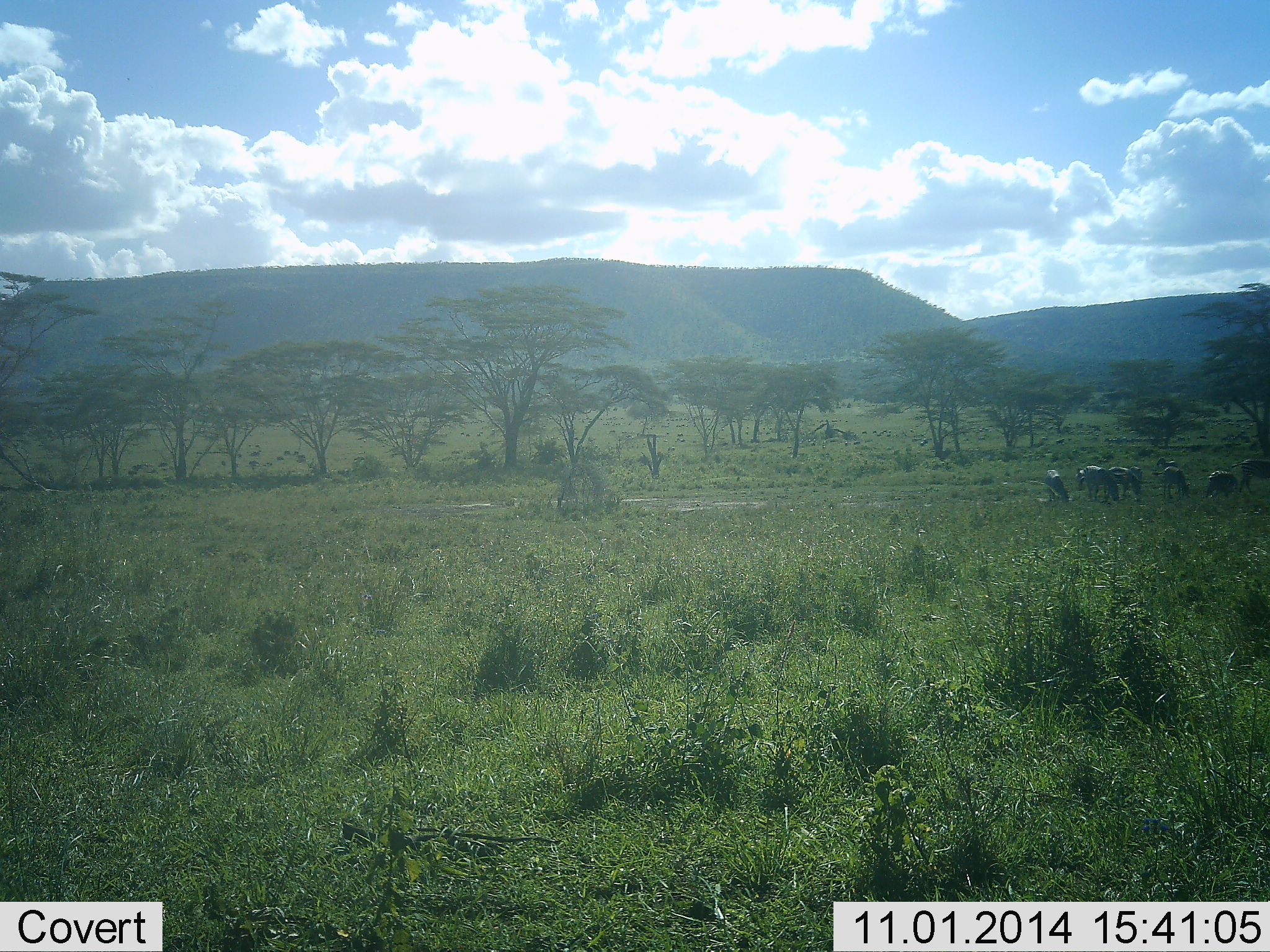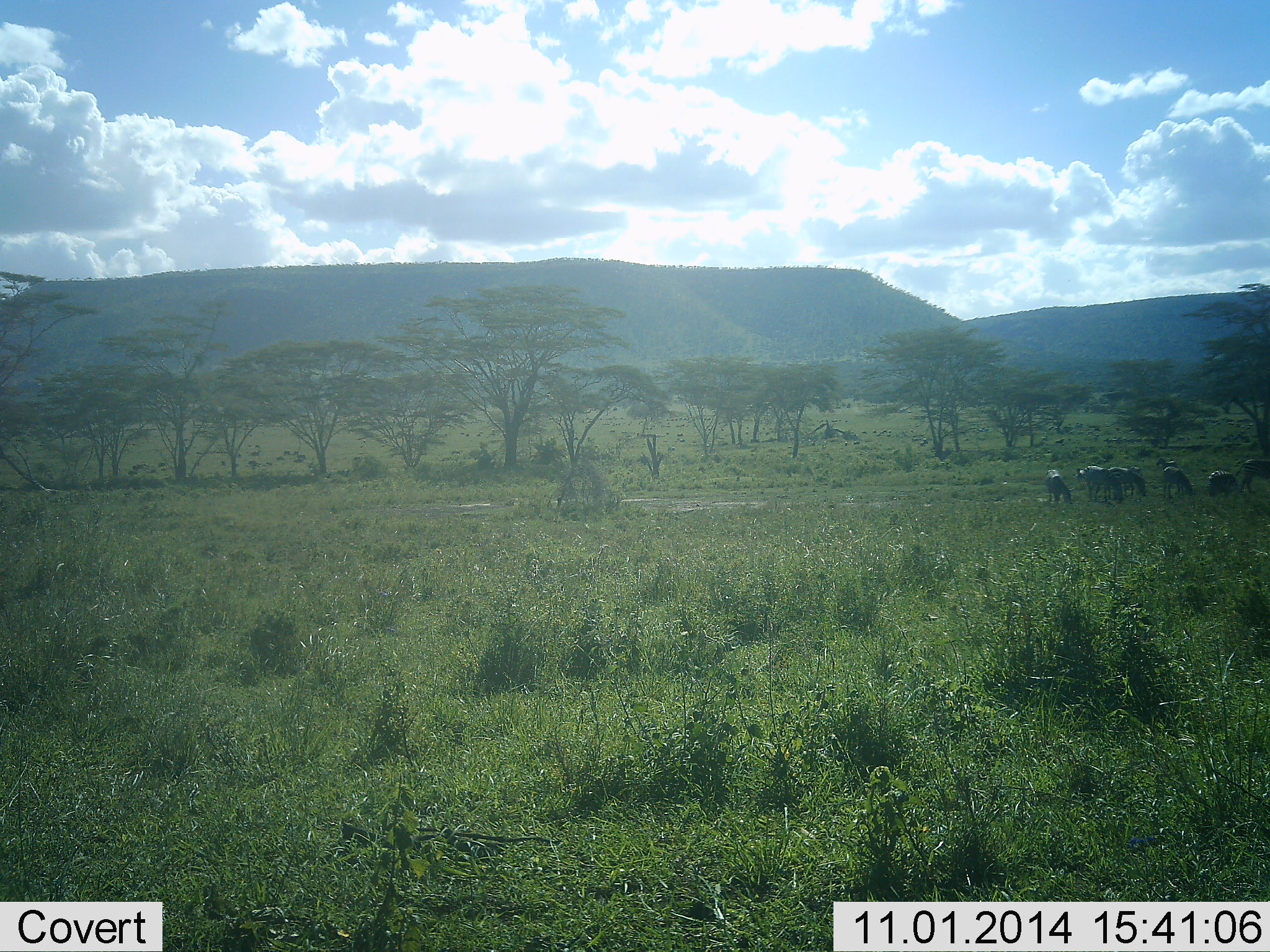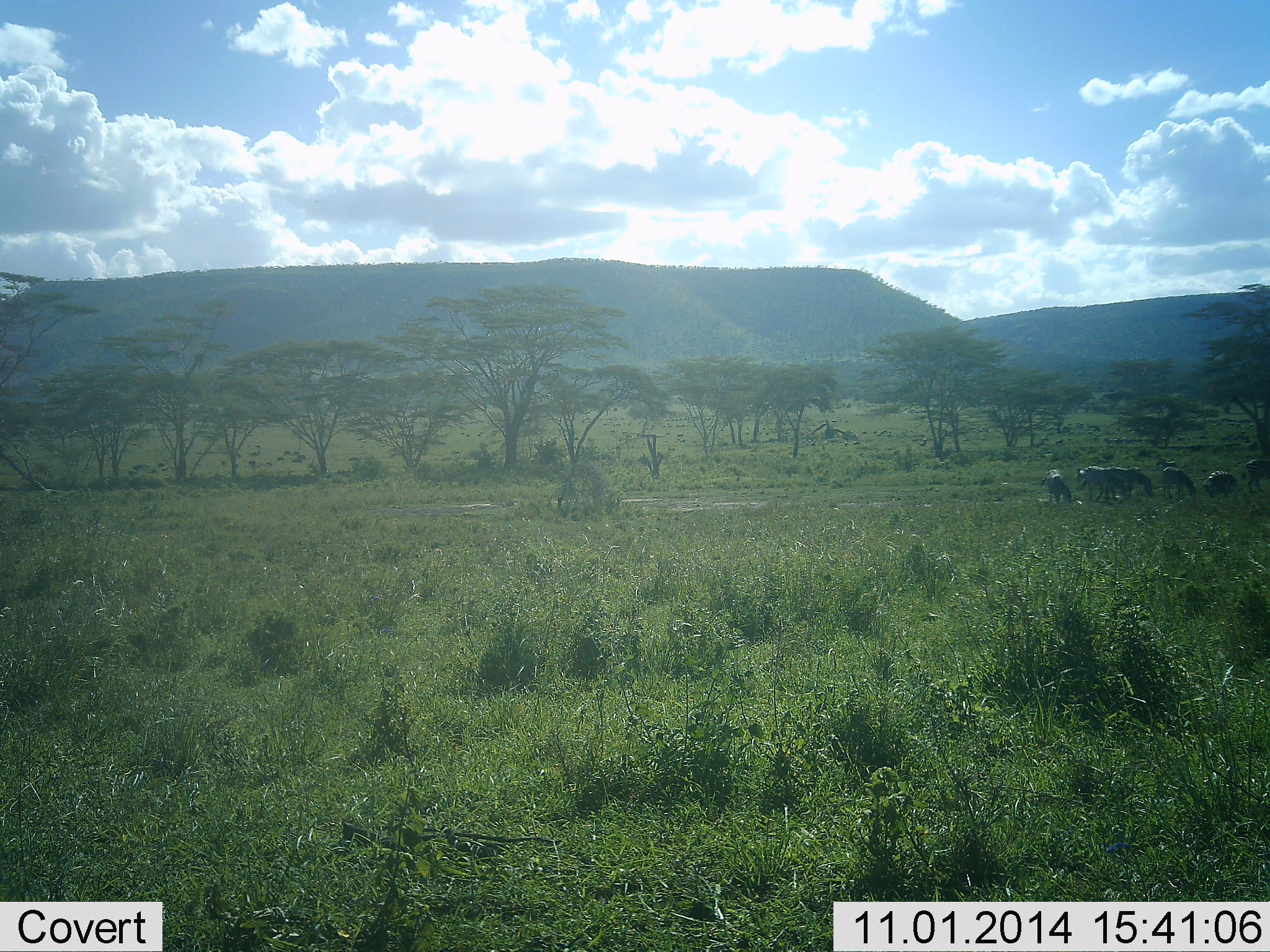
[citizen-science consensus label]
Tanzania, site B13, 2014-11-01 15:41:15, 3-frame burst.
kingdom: Animalia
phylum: Chordata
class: Mammalia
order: Perissodactyla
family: Equidae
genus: Equus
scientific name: Equus quagga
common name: plains zebra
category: zebra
Zebra (plains zebra) (Equus quagga), count 7. Behavior (volunteer vote fractions): standing 10%, resting 10%, moving 0%, interacting 0%. Young present (vote fraction): 0%. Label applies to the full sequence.